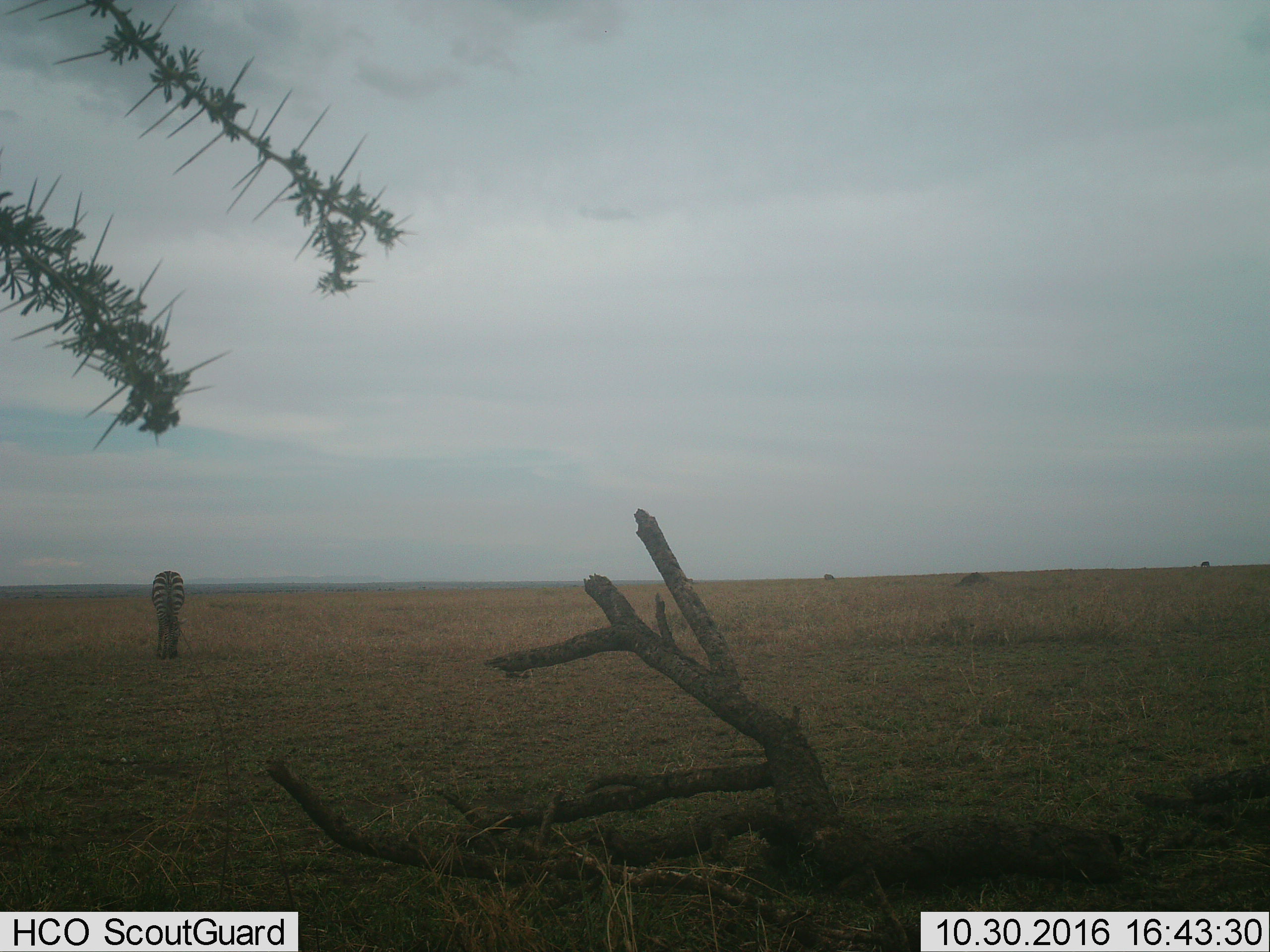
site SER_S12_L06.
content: unidentified animal